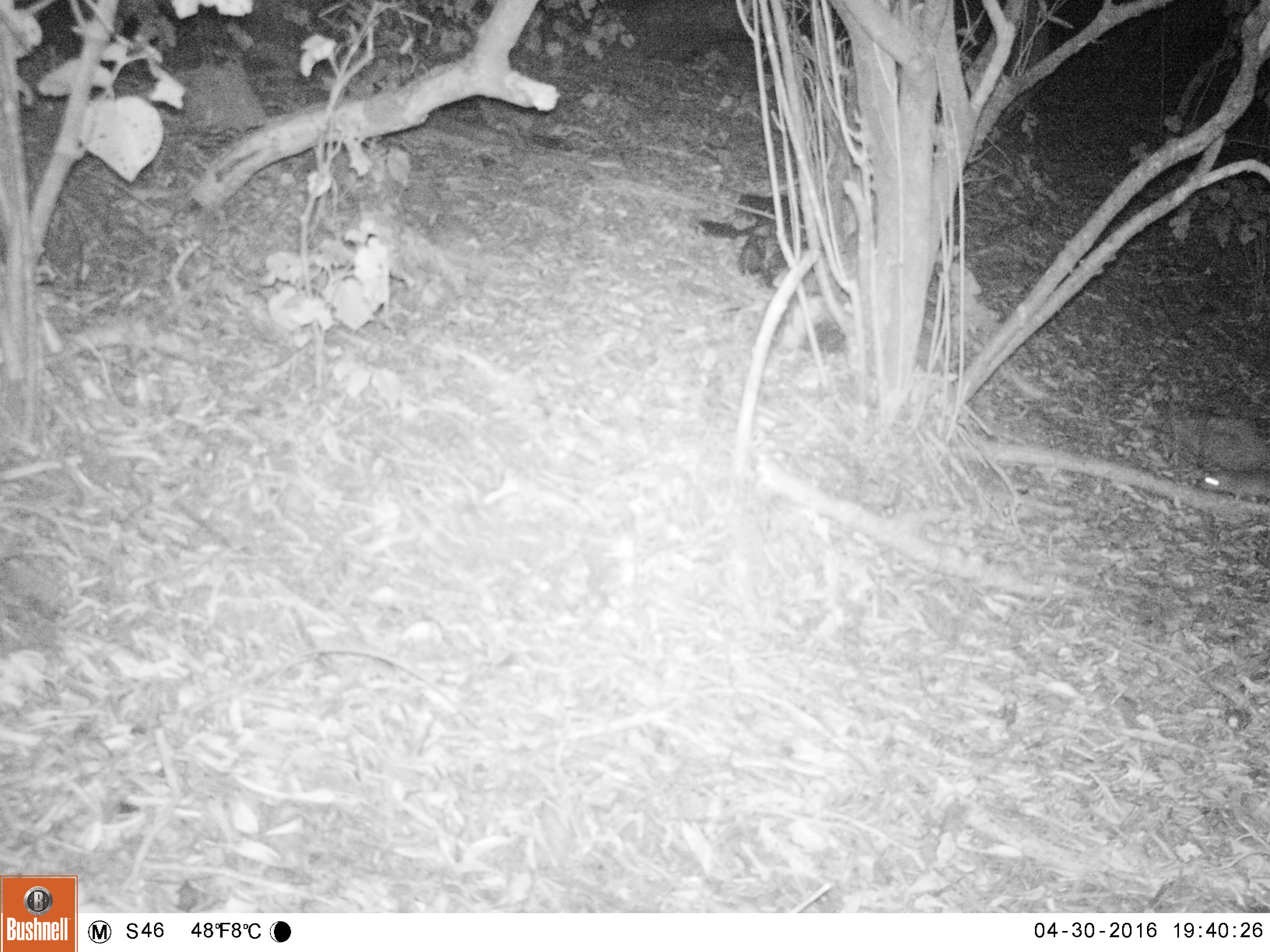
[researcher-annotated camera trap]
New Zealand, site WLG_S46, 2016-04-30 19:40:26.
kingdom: Animalia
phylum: Chordata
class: Mammalia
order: Rodentia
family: Muridae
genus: Rattus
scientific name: Rattus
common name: rat